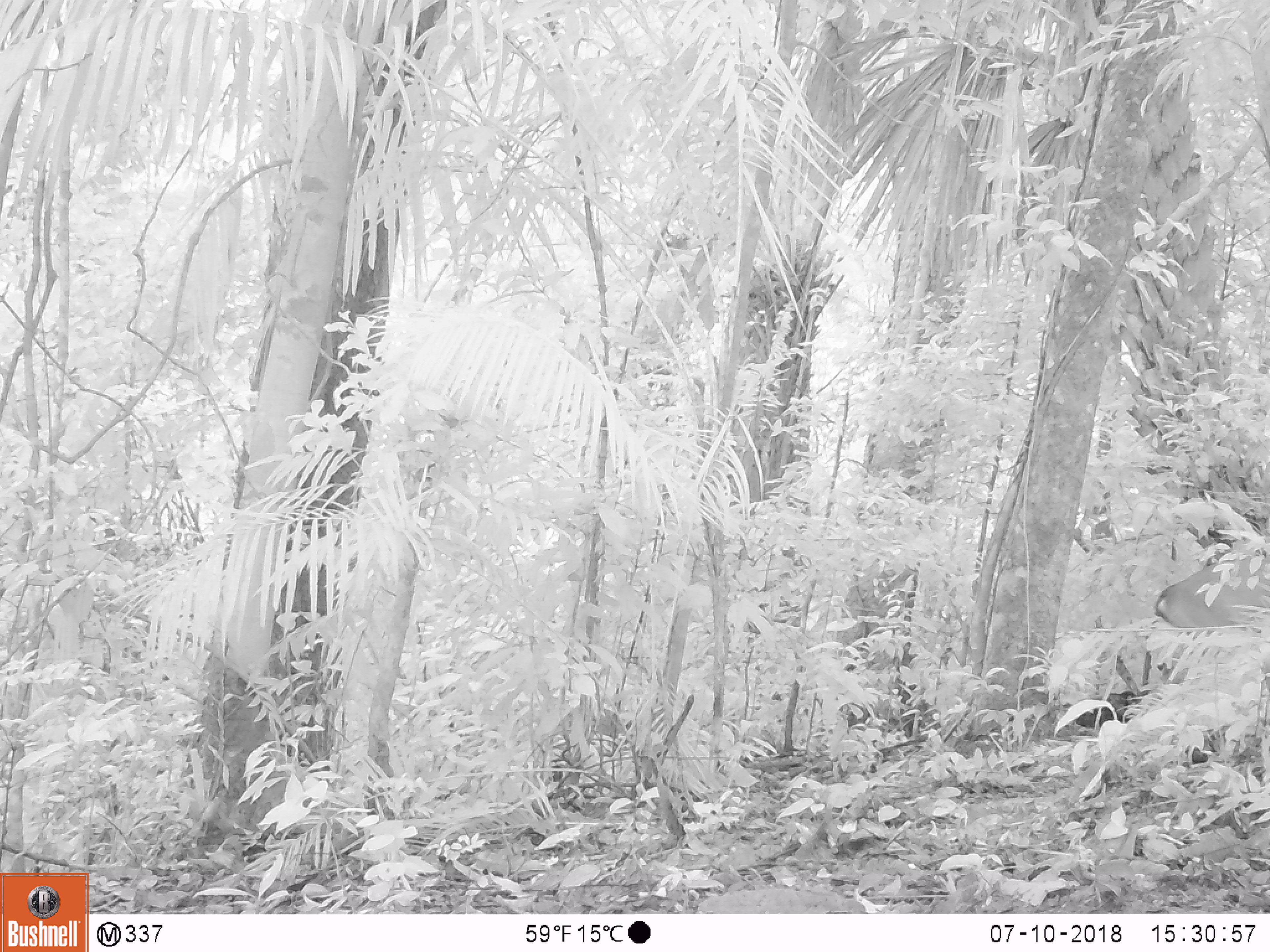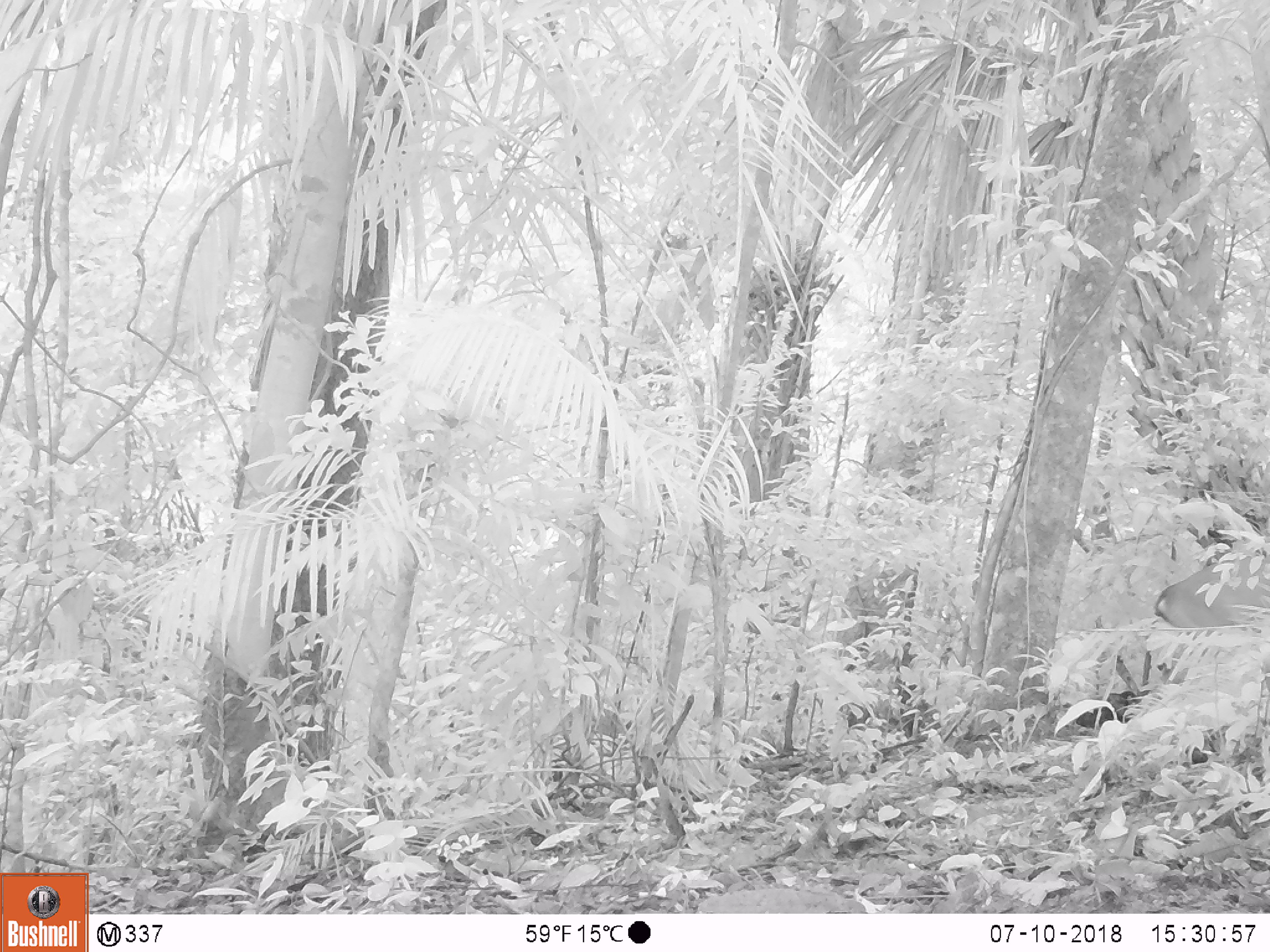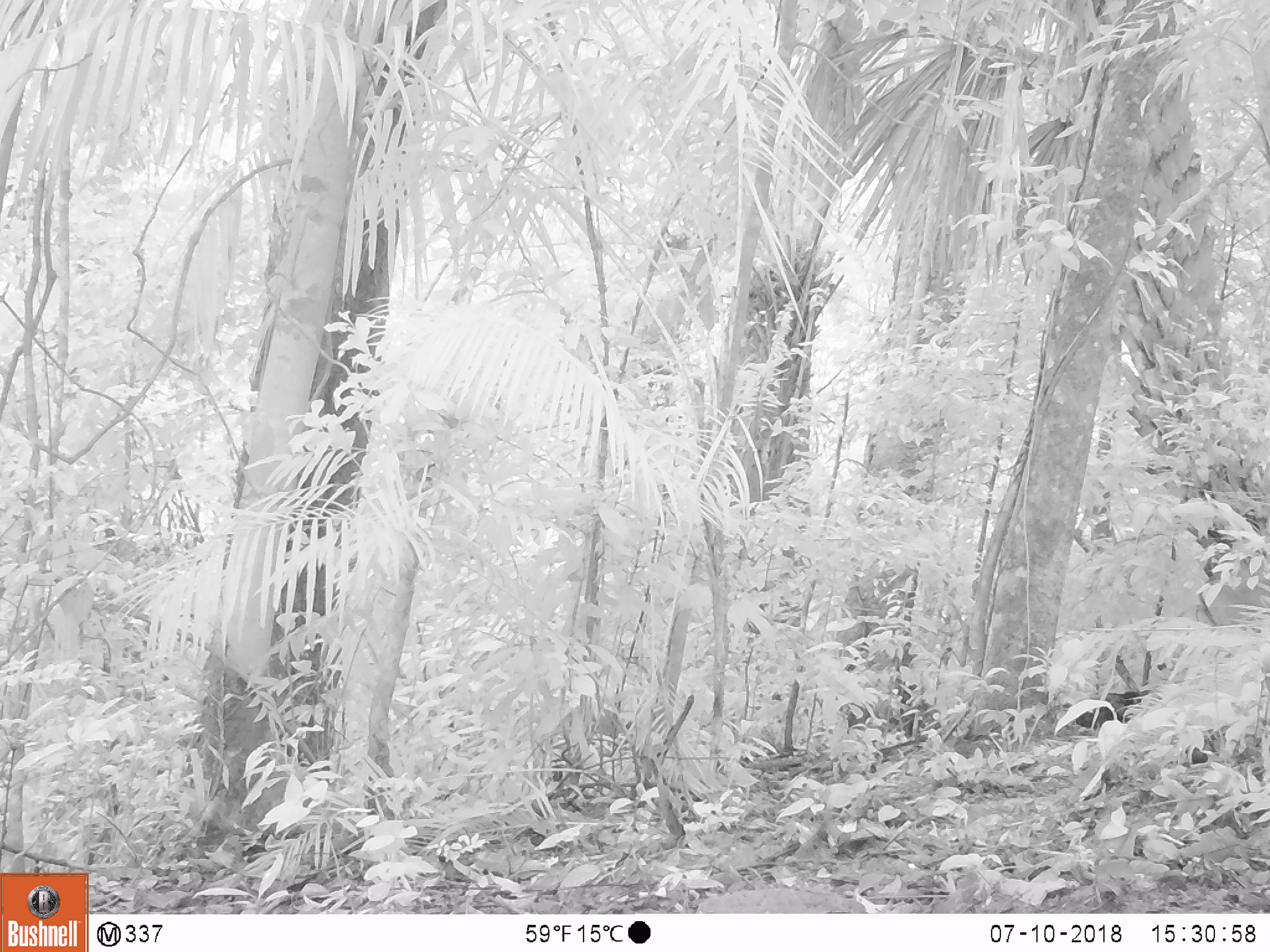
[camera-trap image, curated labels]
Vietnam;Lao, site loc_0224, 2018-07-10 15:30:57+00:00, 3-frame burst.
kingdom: Animalia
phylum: Chordata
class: Mammalia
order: Artiodactyla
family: Cervidae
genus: Muntiacus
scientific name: Muntiacus vuquangensis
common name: large-antlered muntjac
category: large antlered muntjac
Large antlered muntjac (large-antlered muntjac) (Muntiacus vuquangensis). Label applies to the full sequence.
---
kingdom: Animalia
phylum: Chordata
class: Aves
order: Galliformes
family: Phasianidae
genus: Gallus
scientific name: Gallus gallus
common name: red junglefowl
Red junglefowl (Gallus gallus). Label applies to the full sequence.